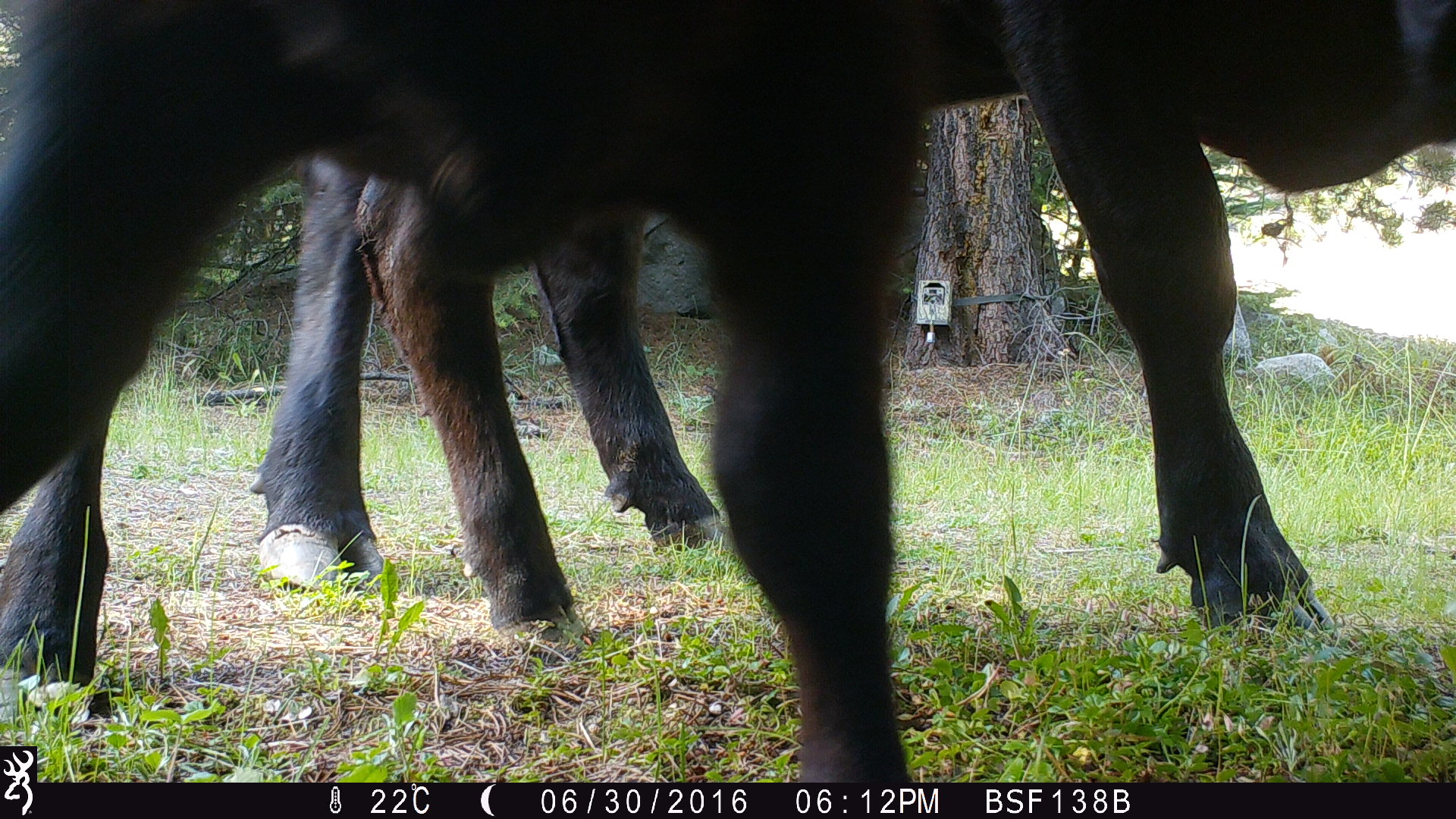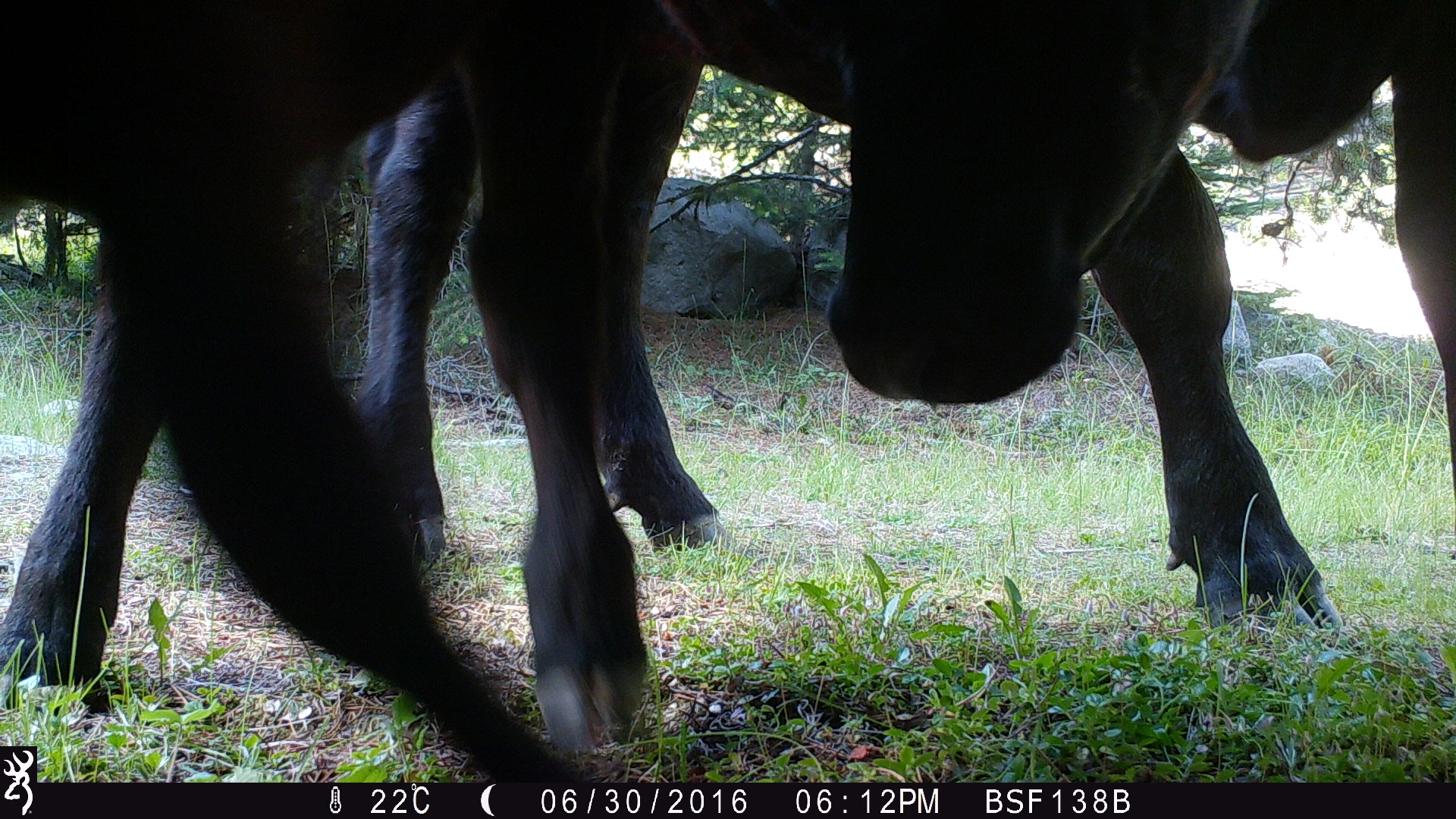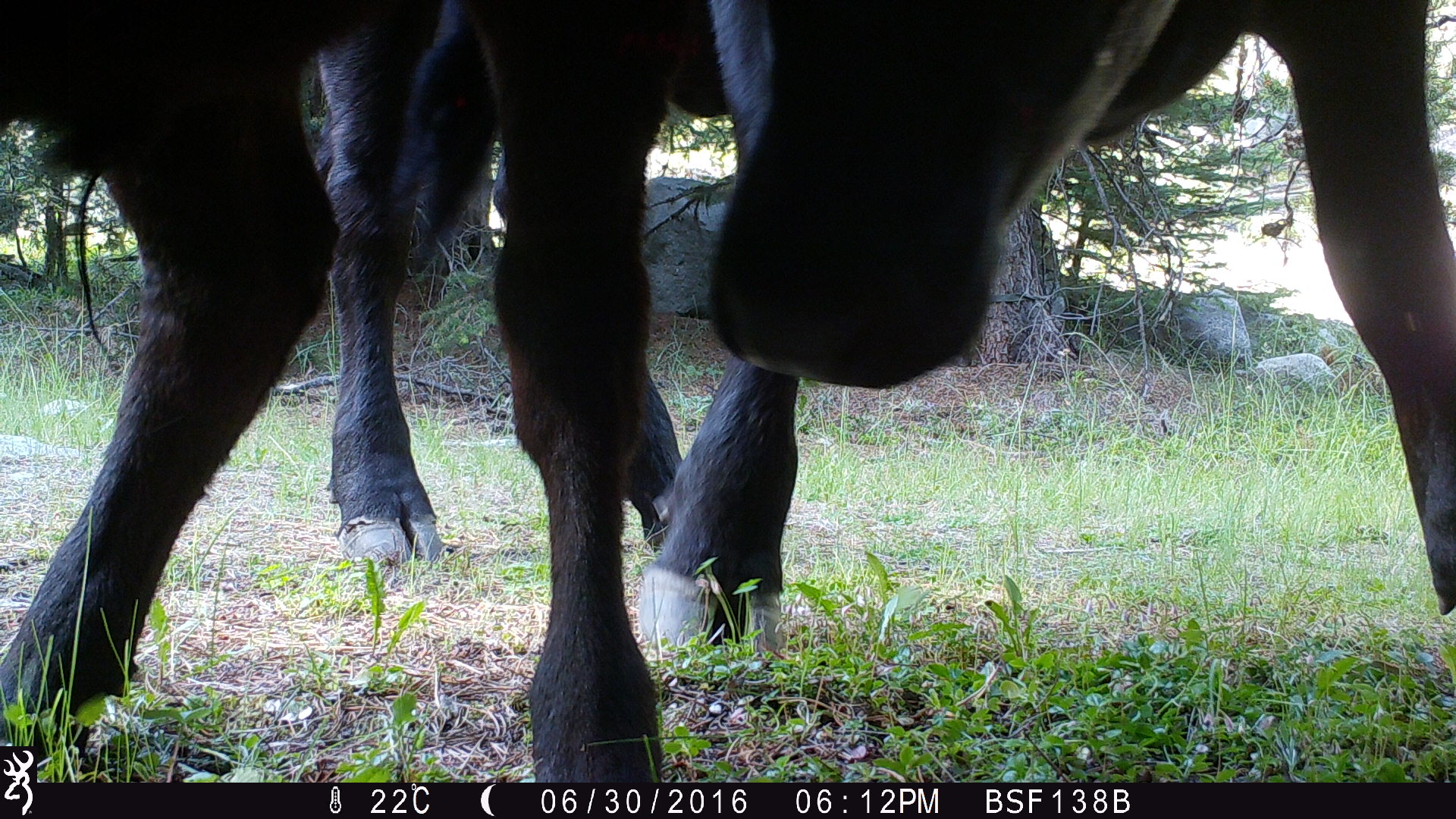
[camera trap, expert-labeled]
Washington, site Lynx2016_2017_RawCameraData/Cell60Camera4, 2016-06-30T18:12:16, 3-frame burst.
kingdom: Animalia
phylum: Chordata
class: Mammalia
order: Artiodactyla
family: Bovidae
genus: Bos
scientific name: Bos taurus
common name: domestic cattle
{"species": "domestic cattle (Bos taurus)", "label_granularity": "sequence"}